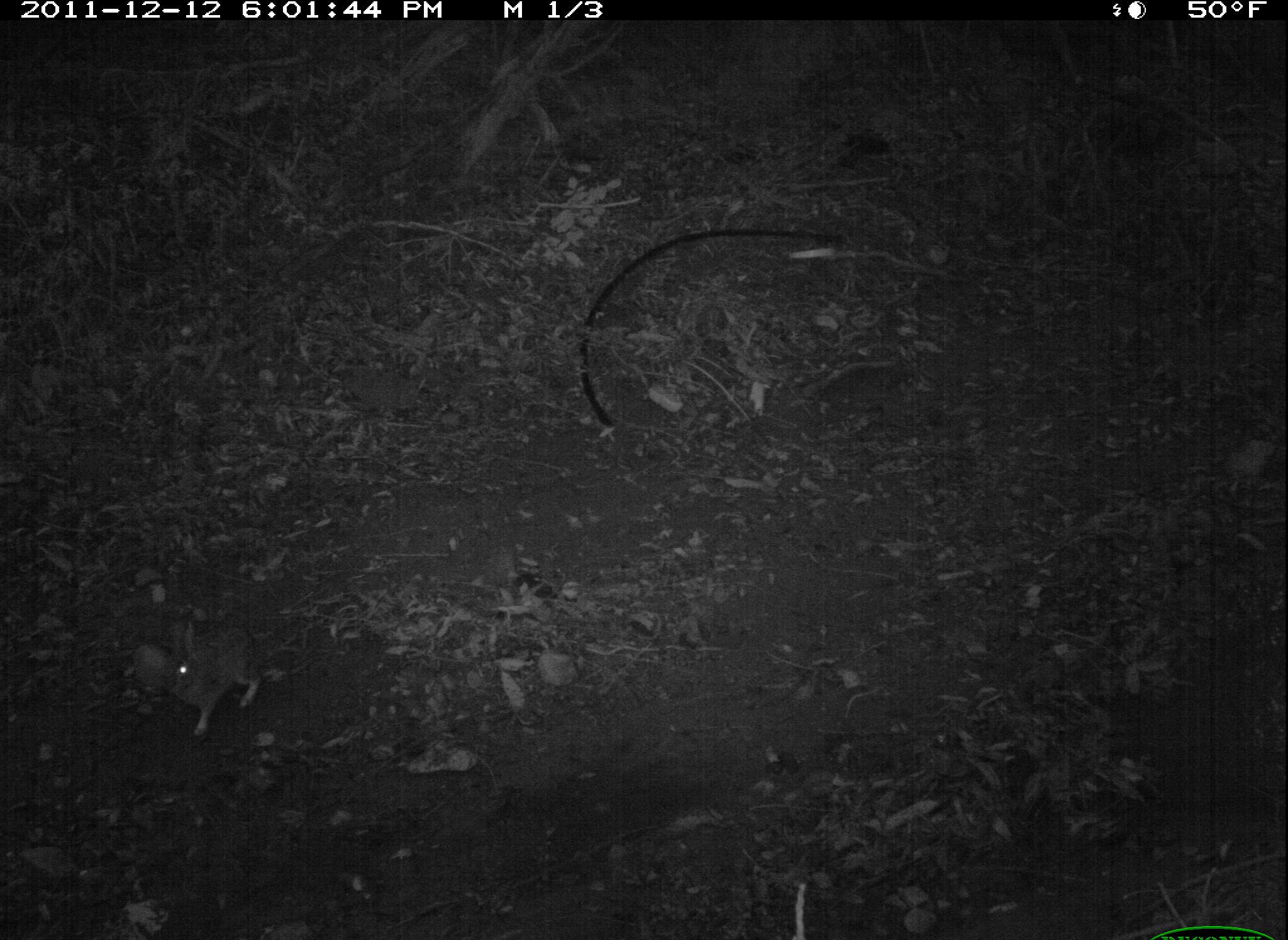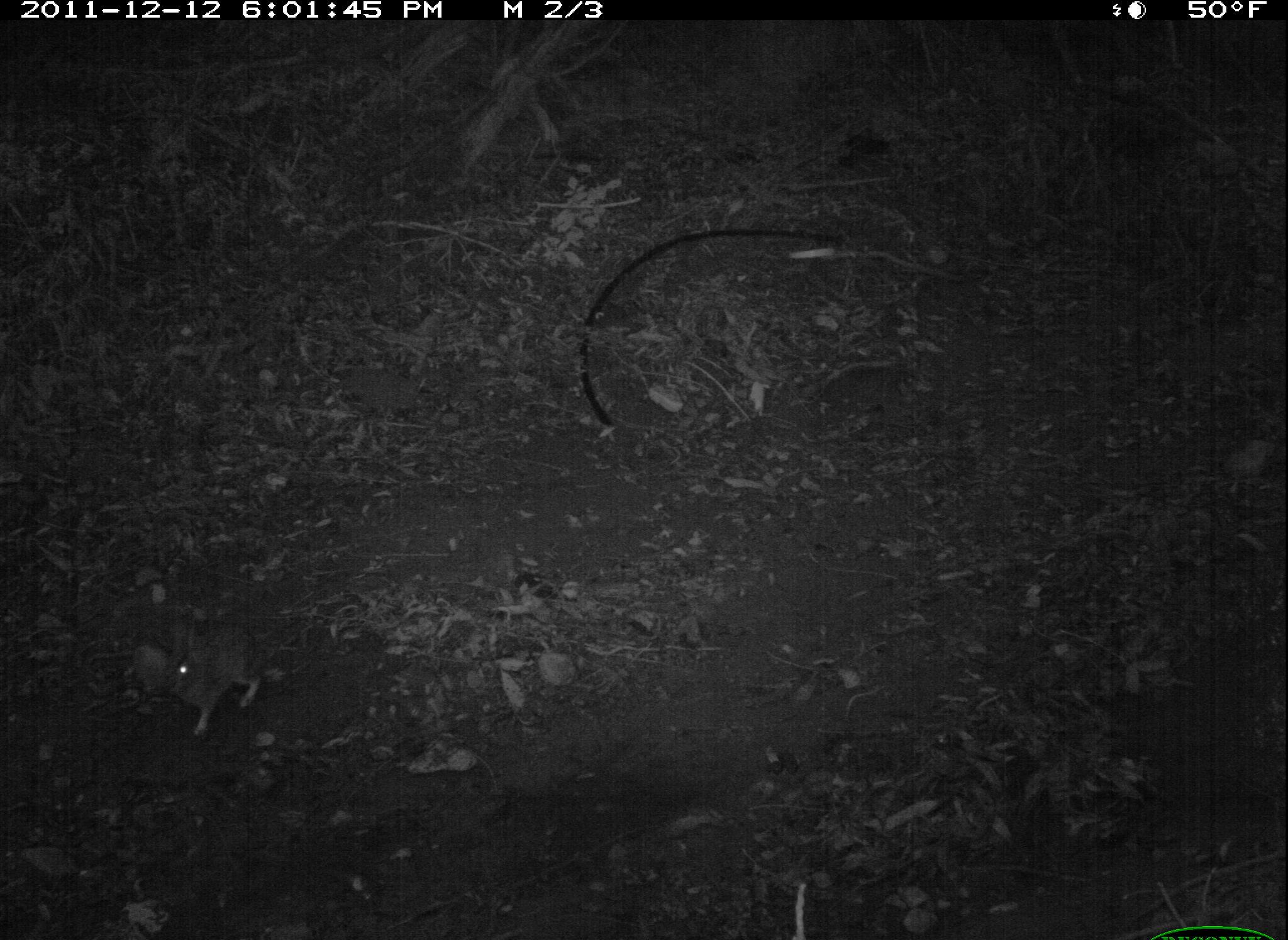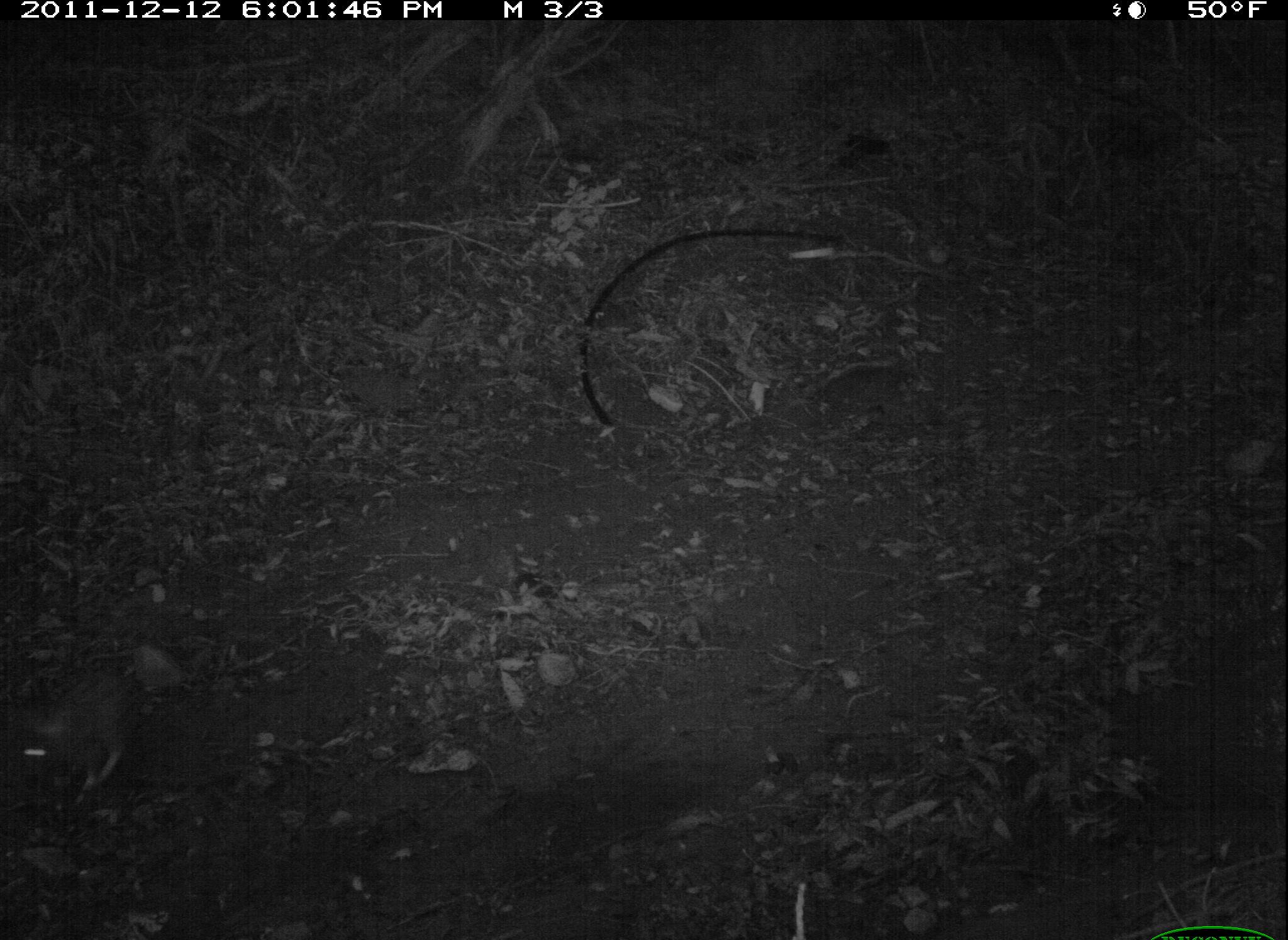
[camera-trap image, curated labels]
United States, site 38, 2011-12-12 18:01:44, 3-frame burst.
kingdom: Animalia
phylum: Chordata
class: Mammalia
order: Lagomorpha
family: Leporidae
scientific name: Leporidae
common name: rabbits and hares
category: rabbit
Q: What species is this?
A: Rabbit (rabbits and hares) (Leporidae).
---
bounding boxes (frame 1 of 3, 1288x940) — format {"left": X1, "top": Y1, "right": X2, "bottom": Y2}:
rabbit: {"left": 142, "top": 610, "right": 291, "bottom": 741}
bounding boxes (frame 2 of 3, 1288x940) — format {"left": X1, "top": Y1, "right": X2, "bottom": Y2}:
rabbit: {"left": 119, "top": 602, "right": 275, "bottom": 740}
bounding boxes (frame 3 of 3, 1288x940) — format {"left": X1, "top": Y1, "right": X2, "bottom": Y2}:
rabbit: {"left": 2, "top": 630, "right": 148, "bottom": 812}